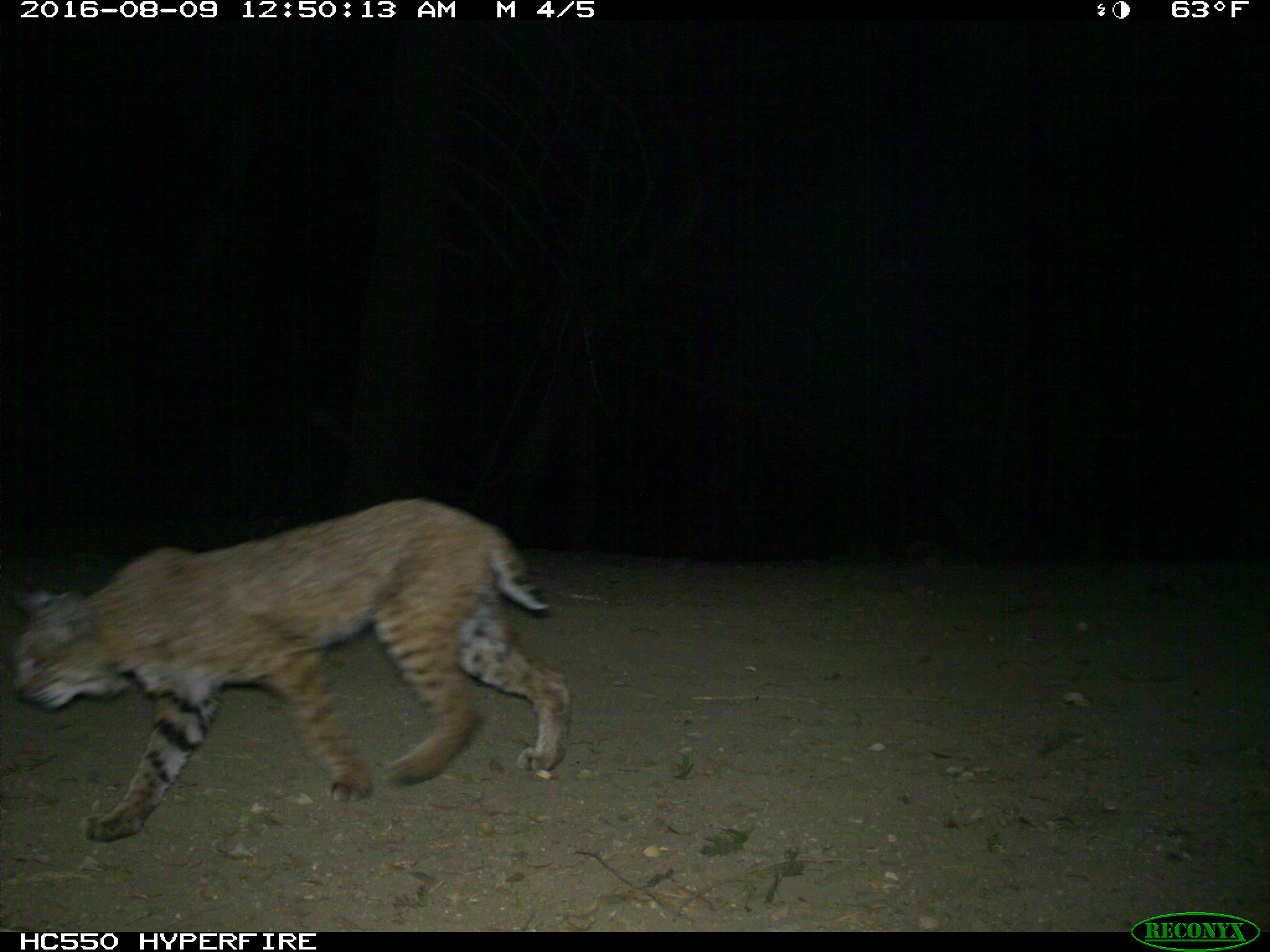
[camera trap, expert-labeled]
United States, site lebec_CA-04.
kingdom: Animalia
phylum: Chordata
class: Mammalia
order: Carnivora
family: Felidae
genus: Lynx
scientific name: Lynx rufus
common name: bobcat